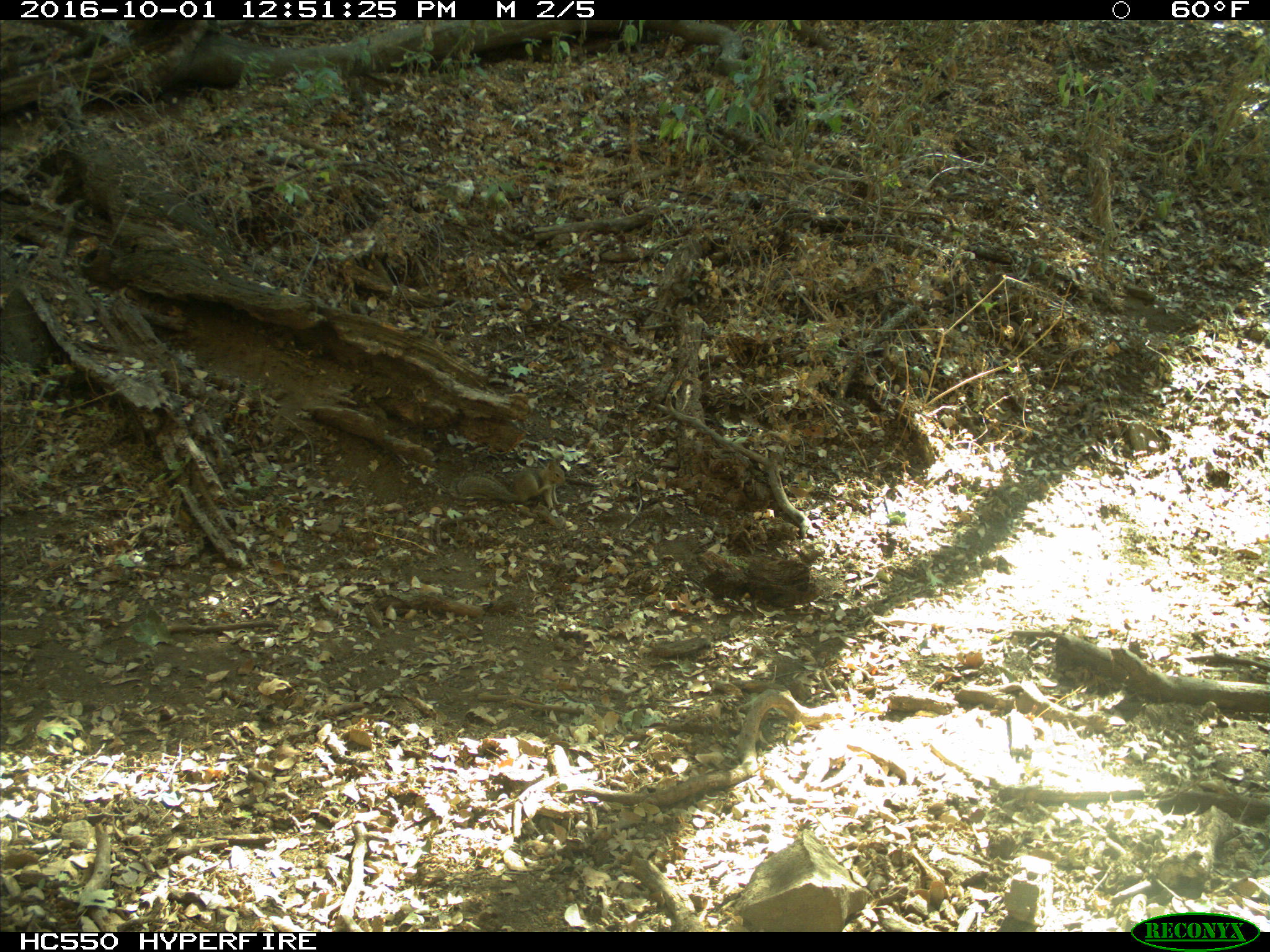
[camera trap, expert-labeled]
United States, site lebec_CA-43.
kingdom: Animalia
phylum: Chordata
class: Mammalia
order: Rodentia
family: Sciuridae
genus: Otospermophilus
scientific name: Otospermophilus beecheyi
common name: california ground squirrel